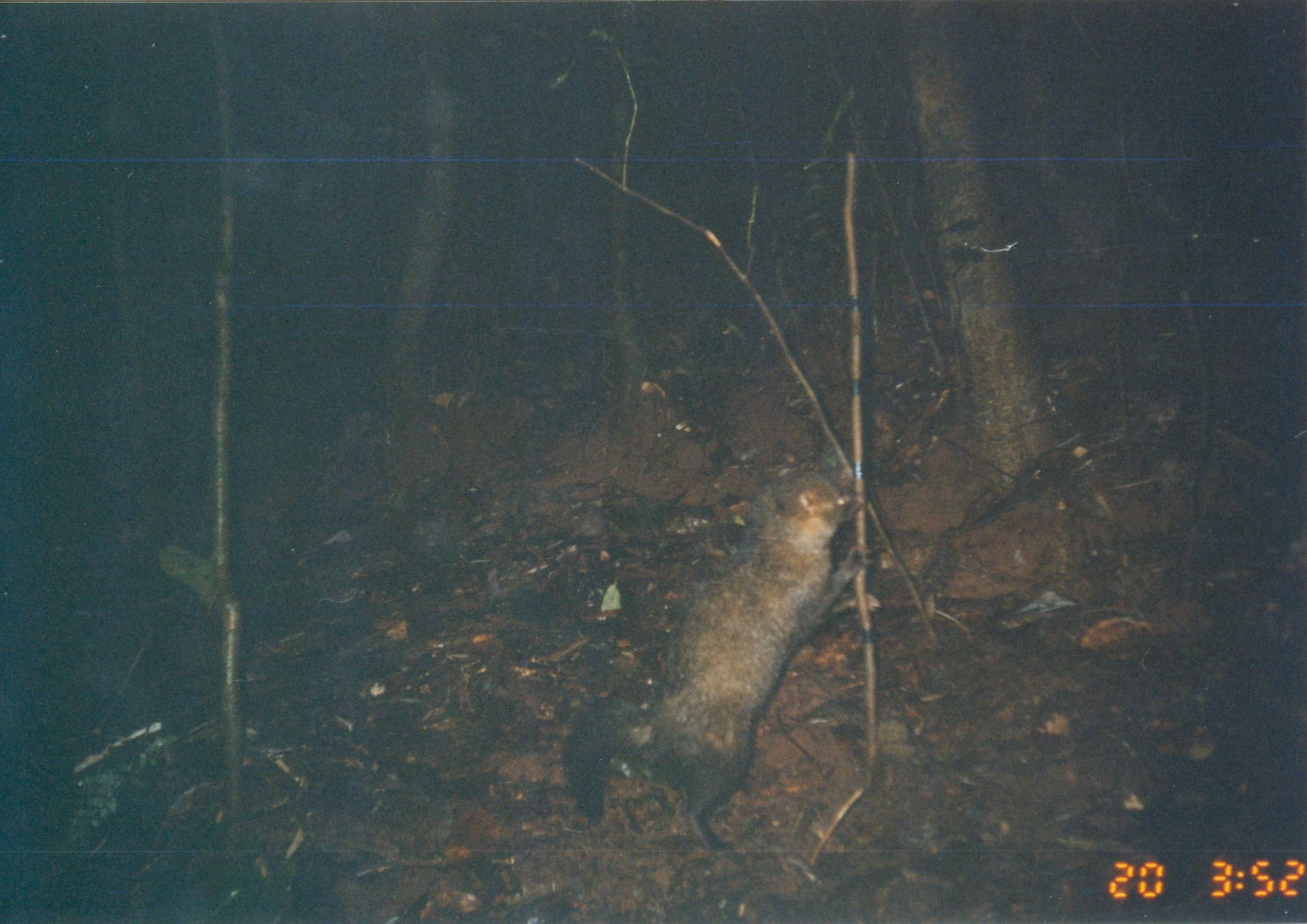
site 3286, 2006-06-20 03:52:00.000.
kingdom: Animalia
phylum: Chordata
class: Mammalia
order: Carnivora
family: Herpestidae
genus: Bdeogale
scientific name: Bdeogale crassicauda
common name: bushy-tailed mongoose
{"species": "Bdeogale crassicauda (bushy-tailed mongoose)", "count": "1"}